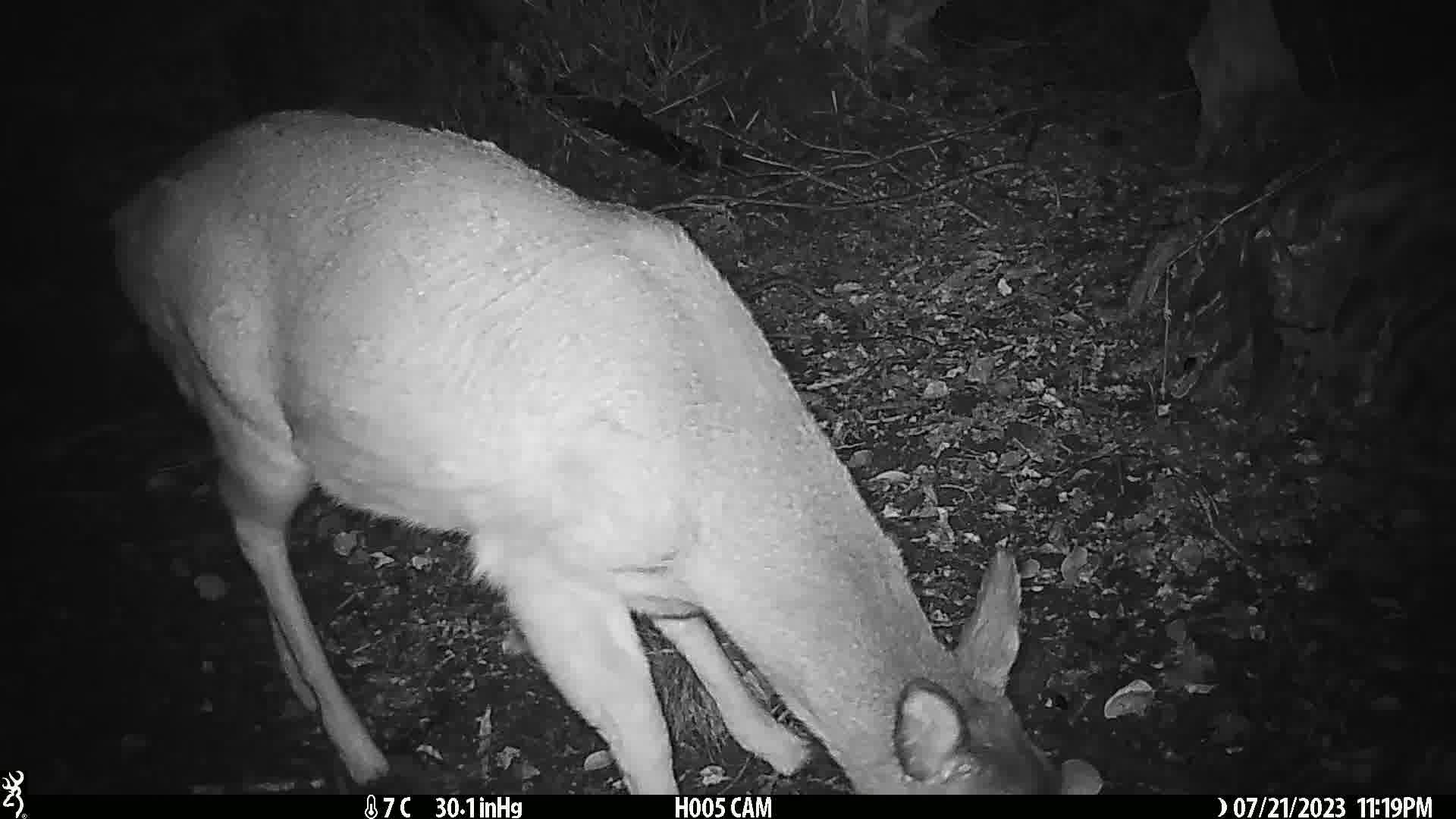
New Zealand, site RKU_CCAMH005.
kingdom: Animalia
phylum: Chordata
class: Mammalia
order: Artiodactyla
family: Cervidae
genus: Odocoileus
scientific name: Odocoileus virginianus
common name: white-tailed deer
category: white tailed deer